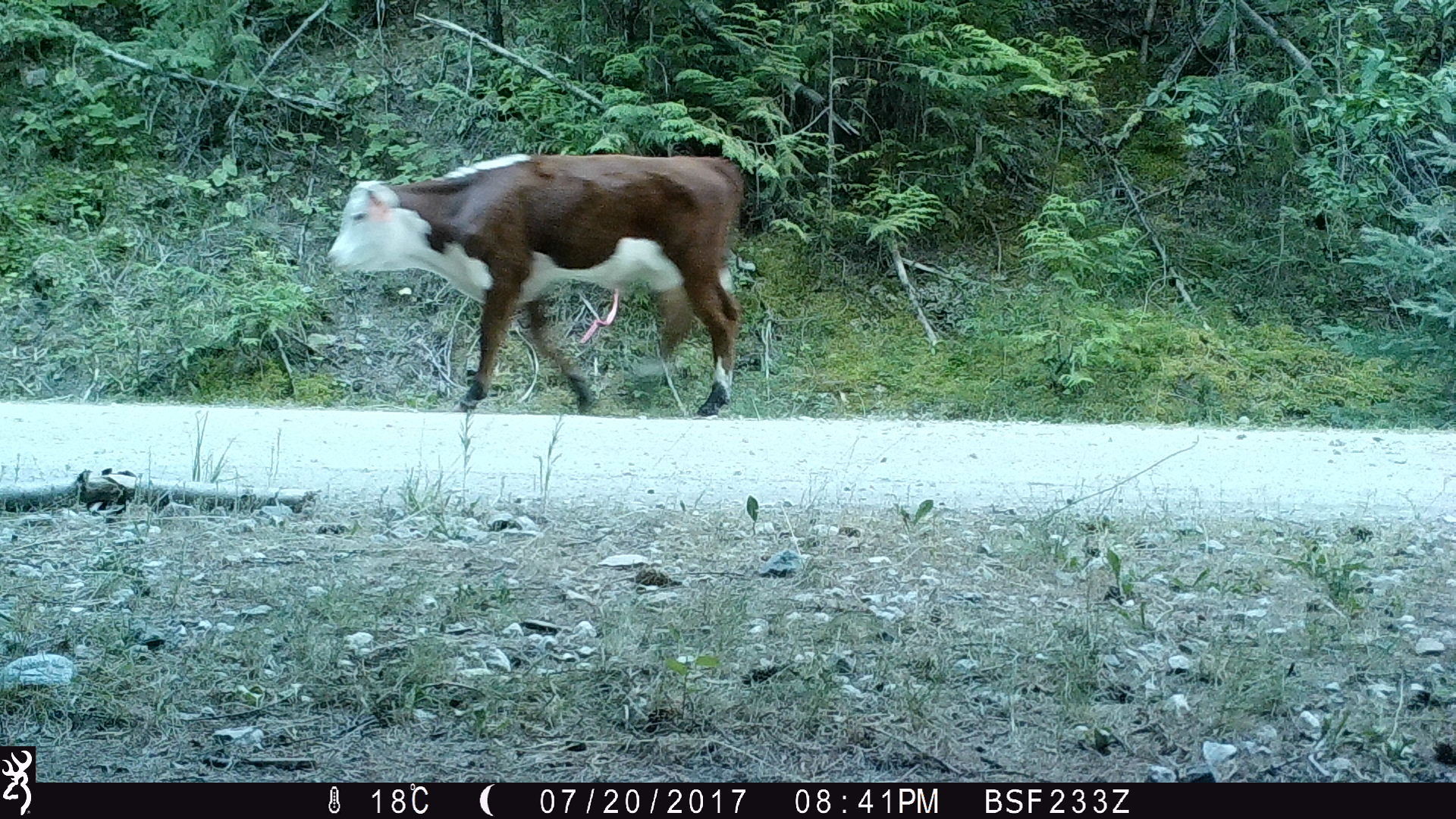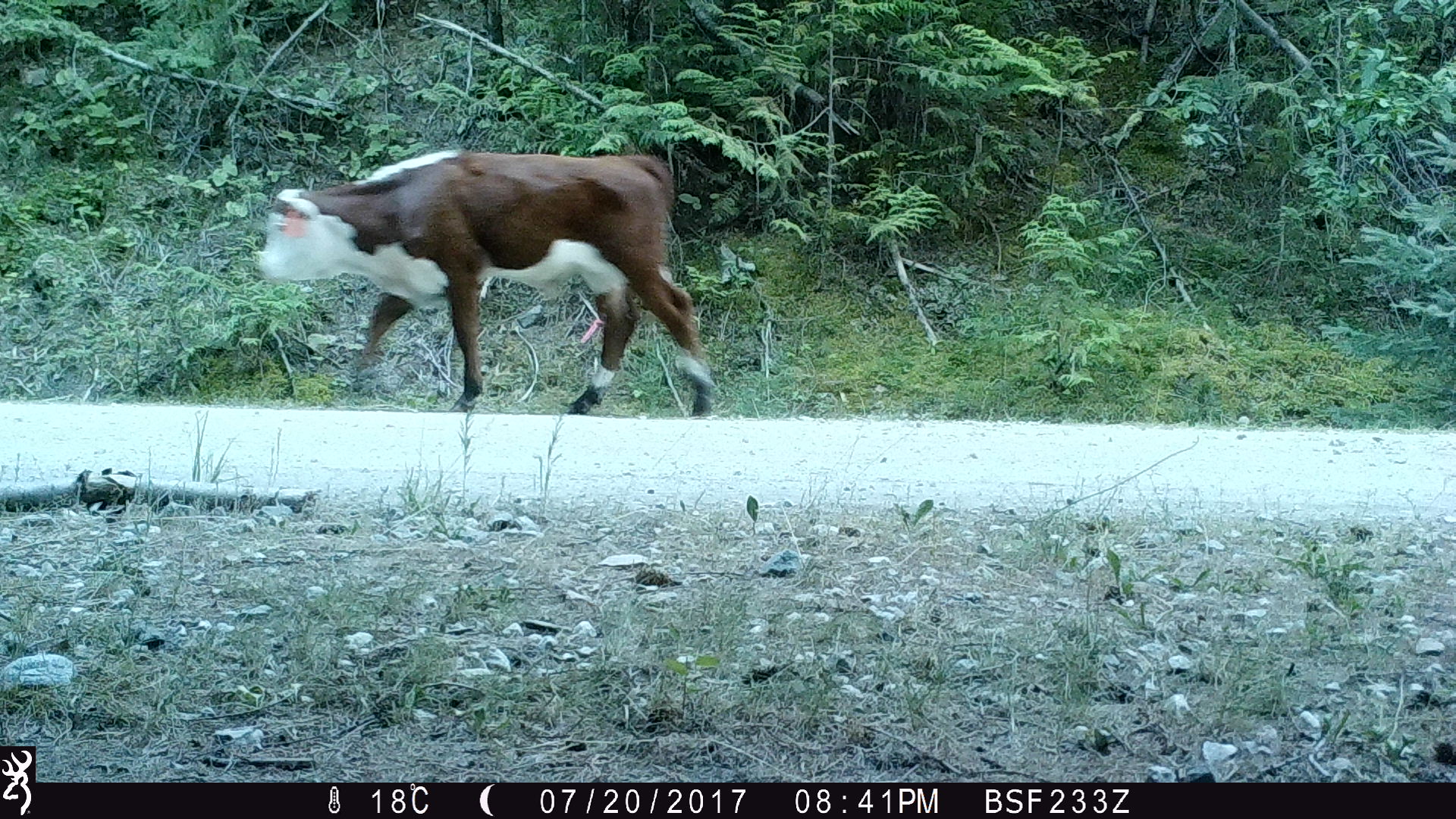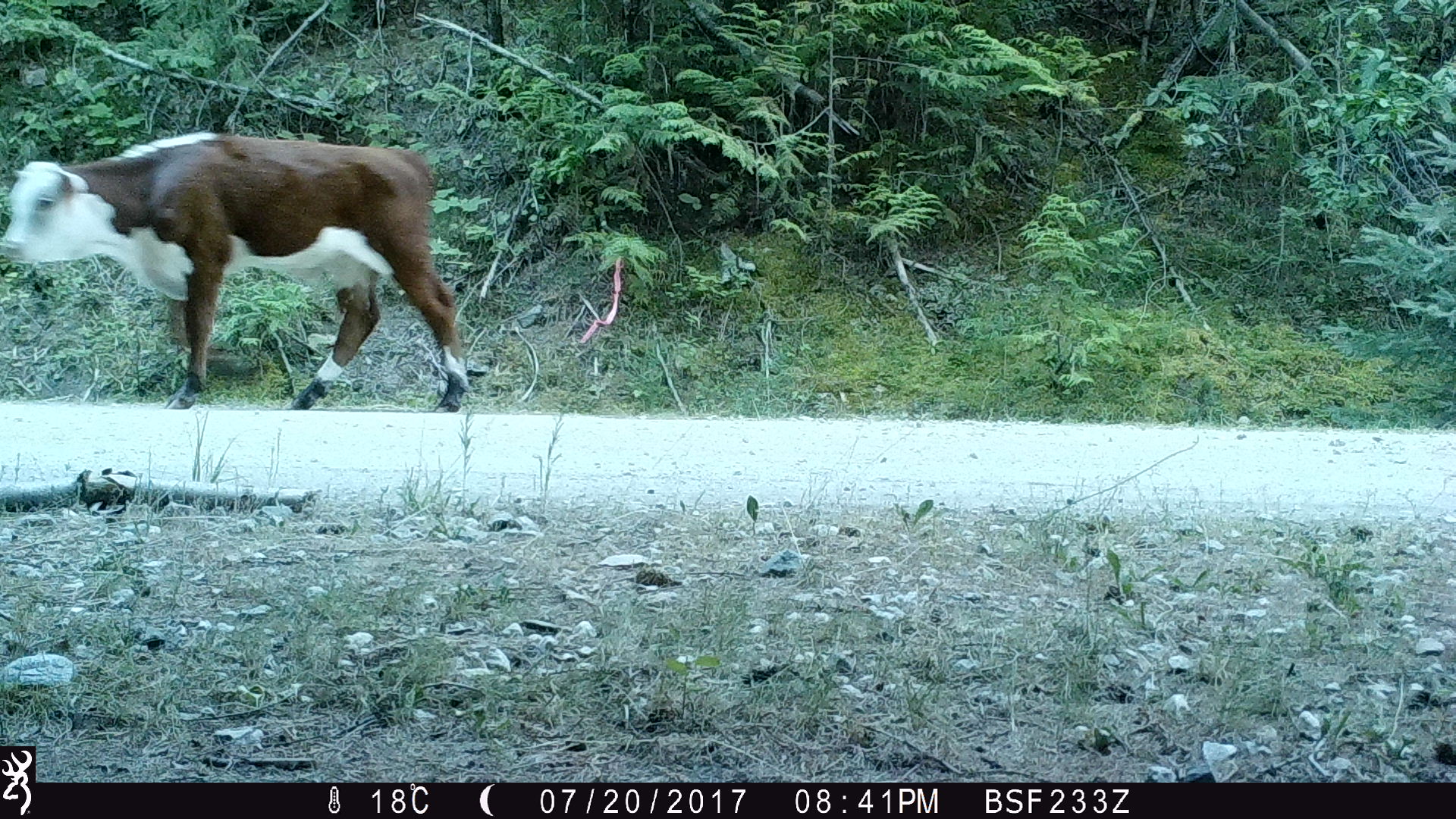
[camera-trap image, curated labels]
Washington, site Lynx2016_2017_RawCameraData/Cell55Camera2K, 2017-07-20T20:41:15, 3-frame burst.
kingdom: Animalia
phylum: Chordata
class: Mammalia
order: Artiodactyla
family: Bovidae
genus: Bos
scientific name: Bos taurus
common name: domestic cattle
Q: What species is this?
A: Domestic cattle (Bos taurus).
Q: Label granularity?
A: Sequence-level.